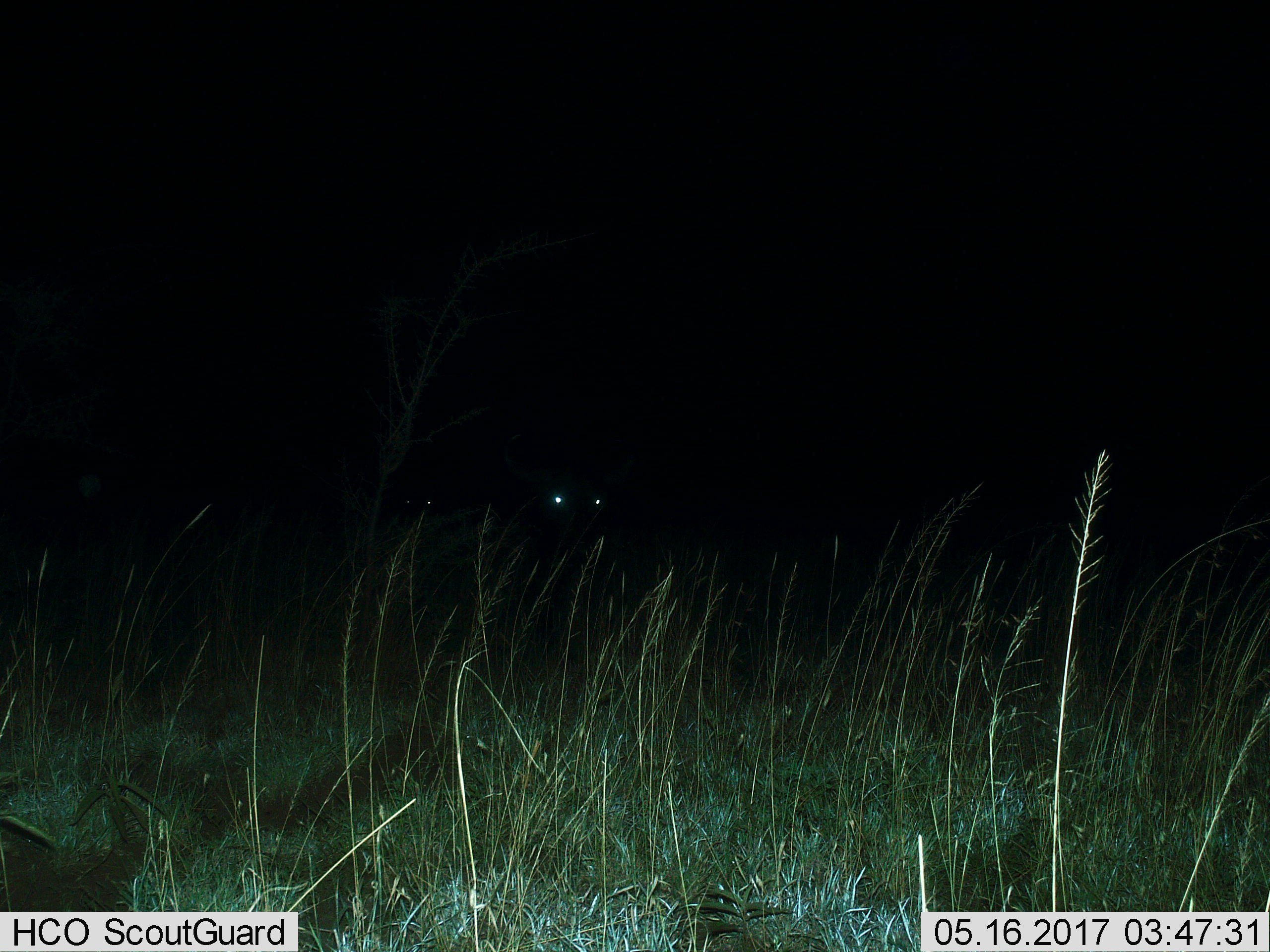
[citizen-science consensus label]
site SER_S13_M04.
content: unidentified animal